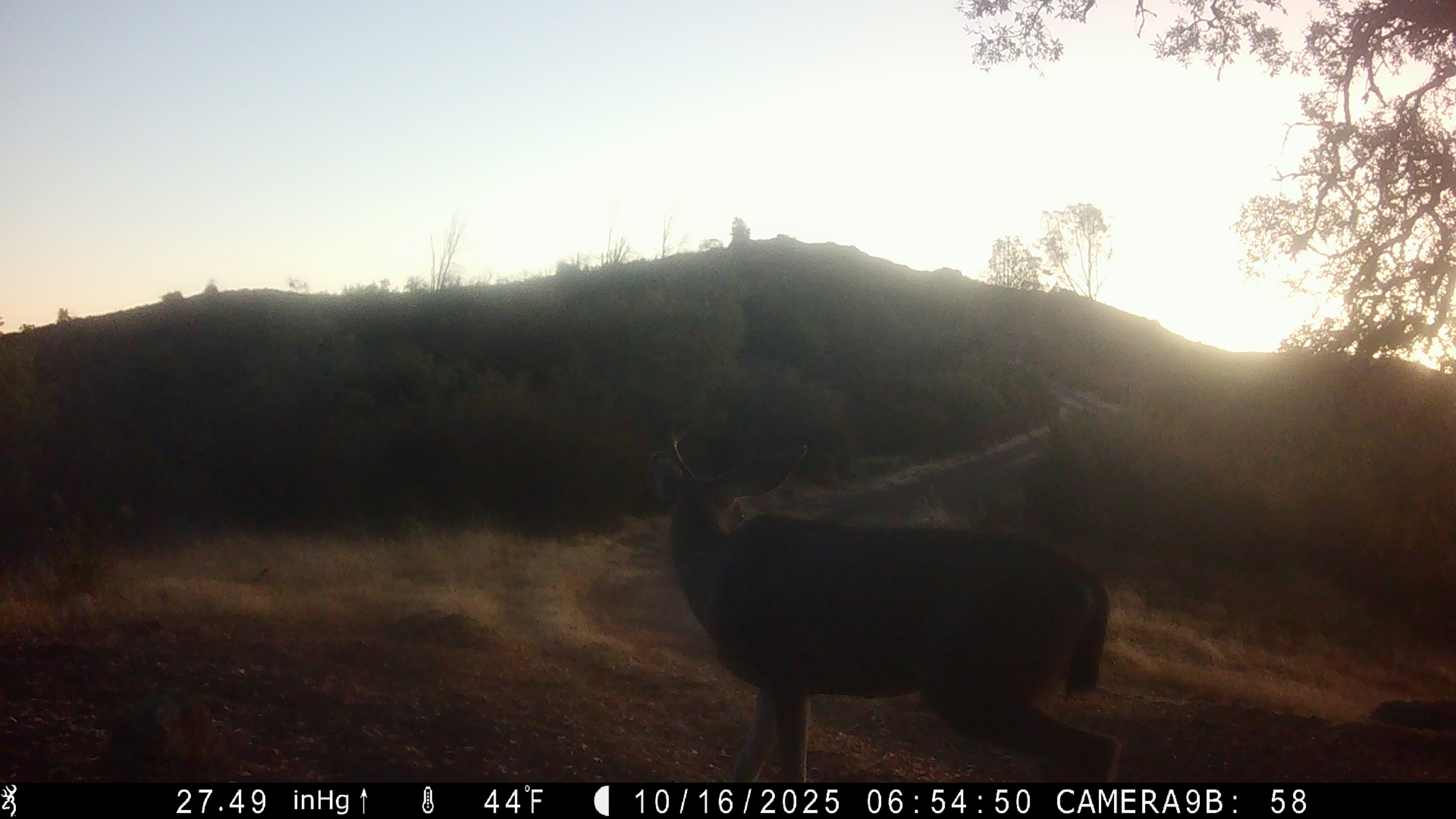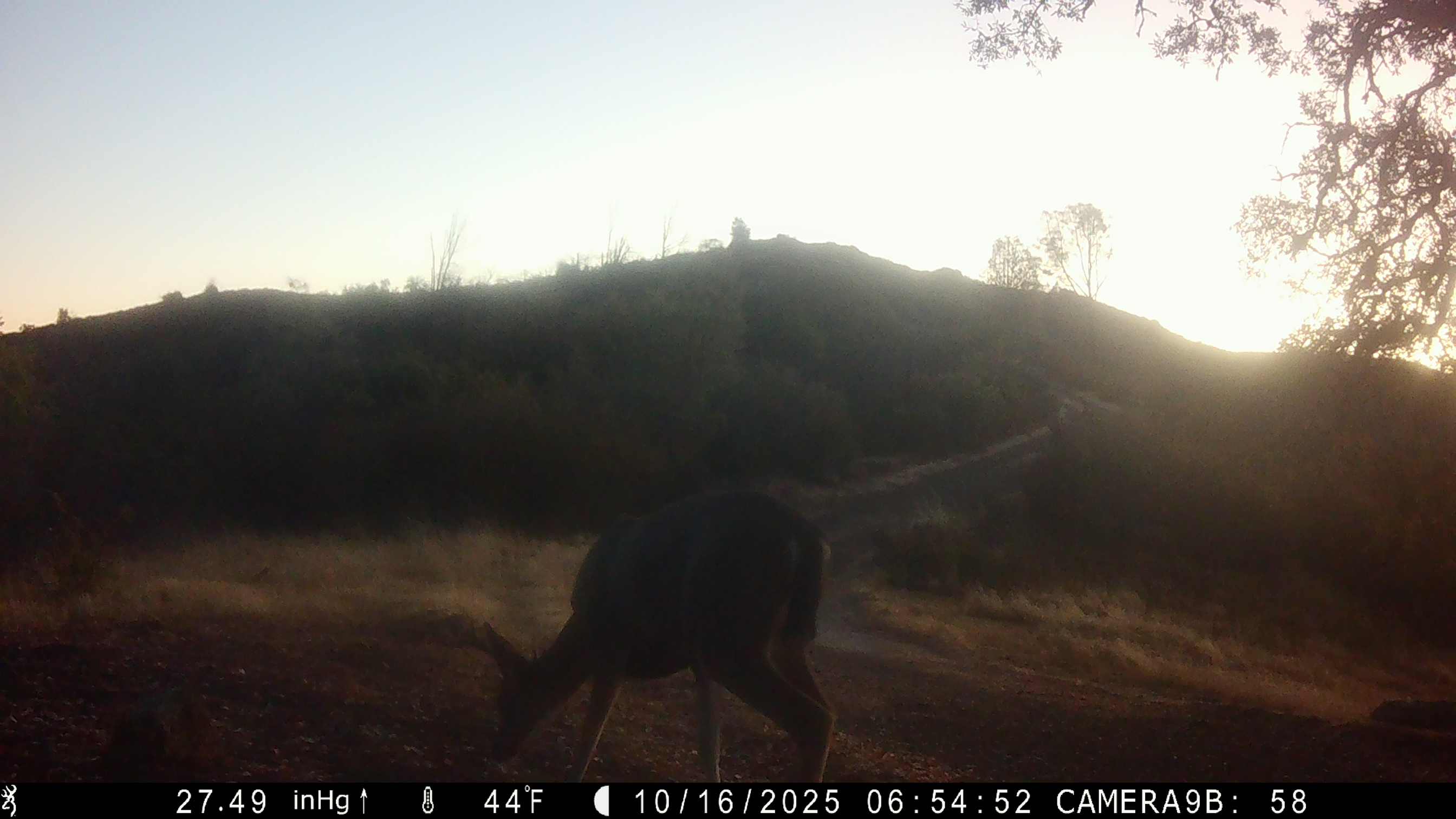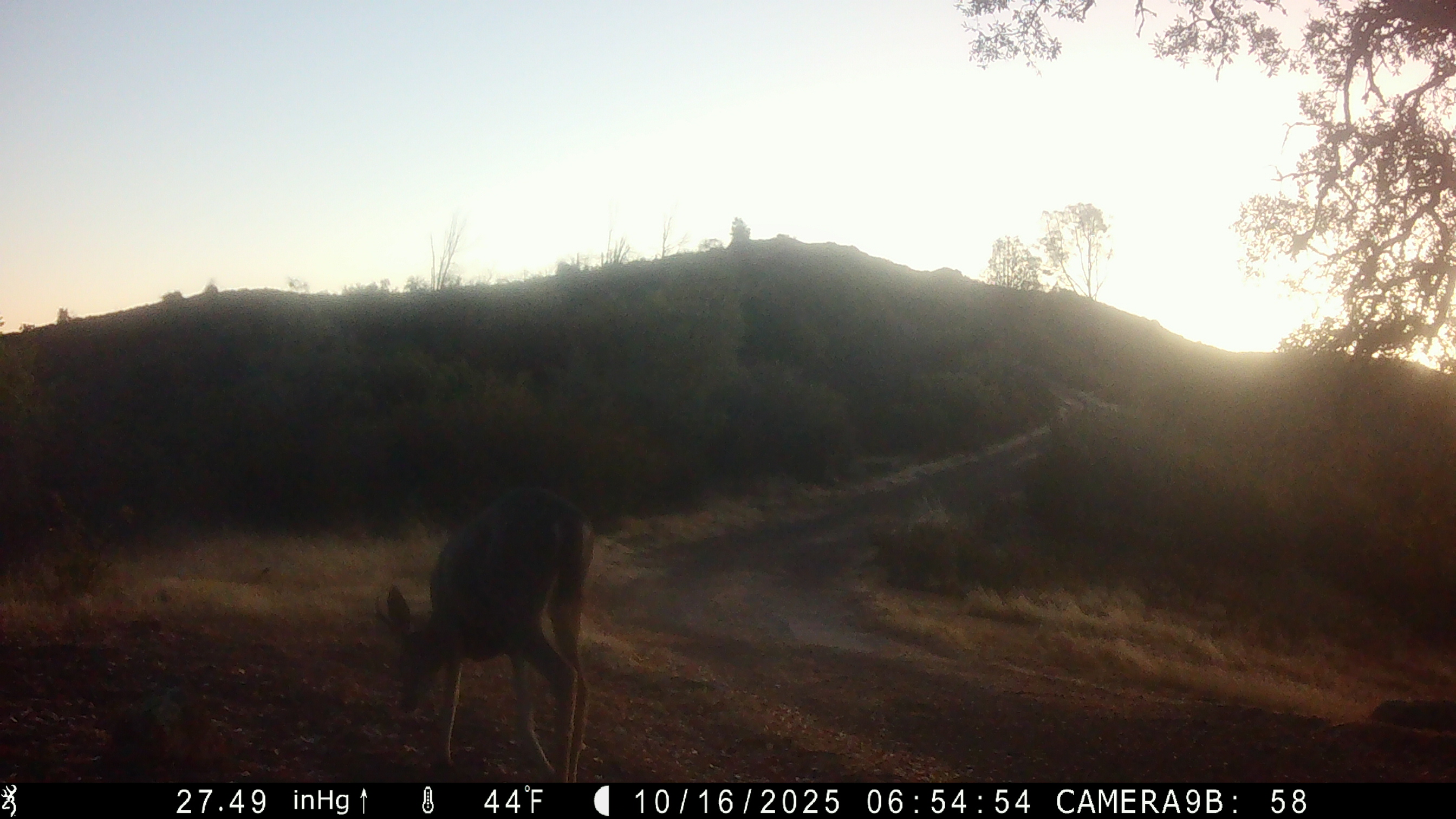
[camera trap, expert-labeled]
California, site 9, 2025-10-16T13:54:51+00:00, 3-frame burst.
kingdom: Animalia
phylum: Chordata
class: Mammalia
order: Artiodactyla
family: Cervidae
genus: Odocoileus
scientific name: Odocoileus hemionus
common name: mule deer